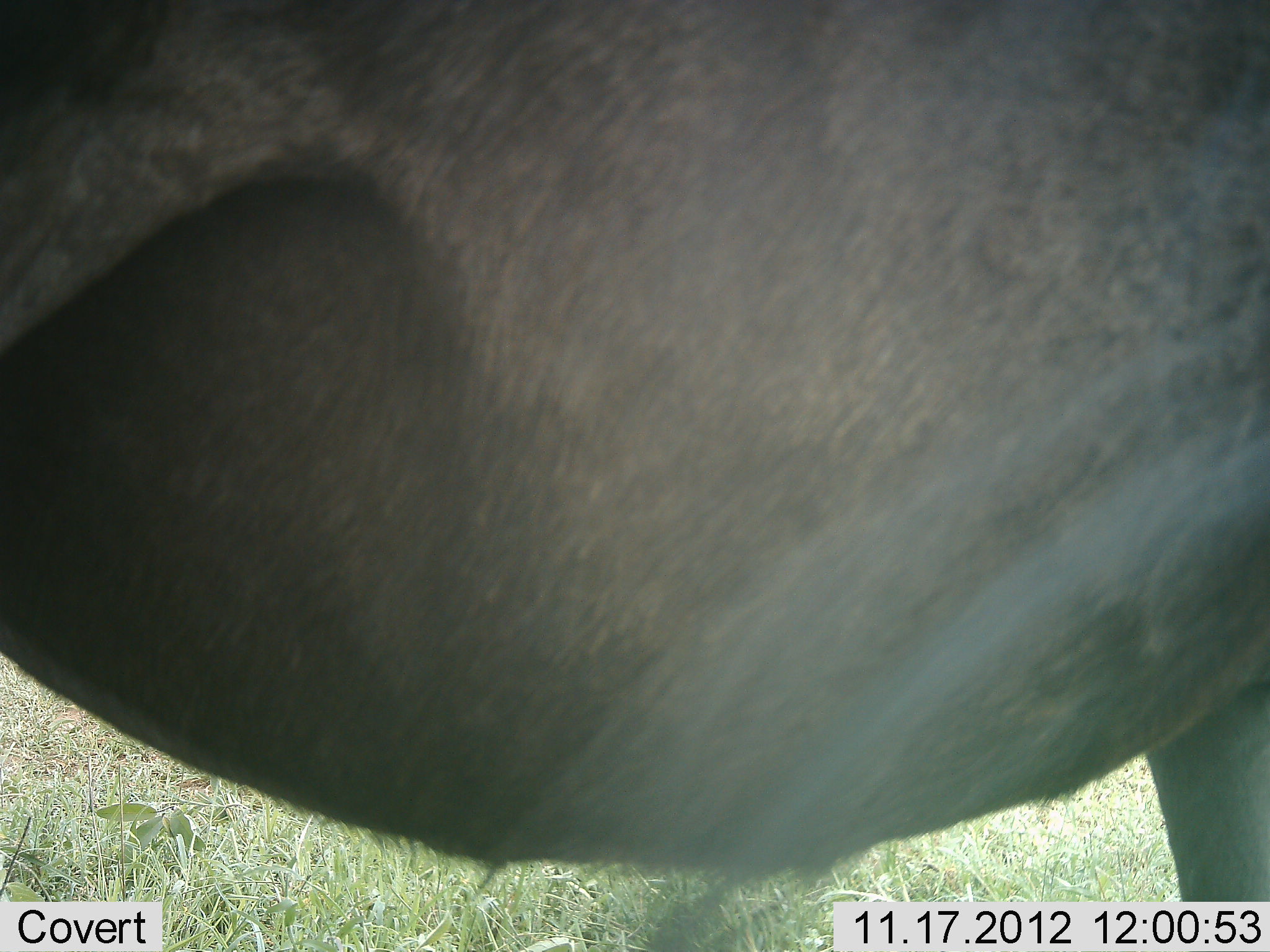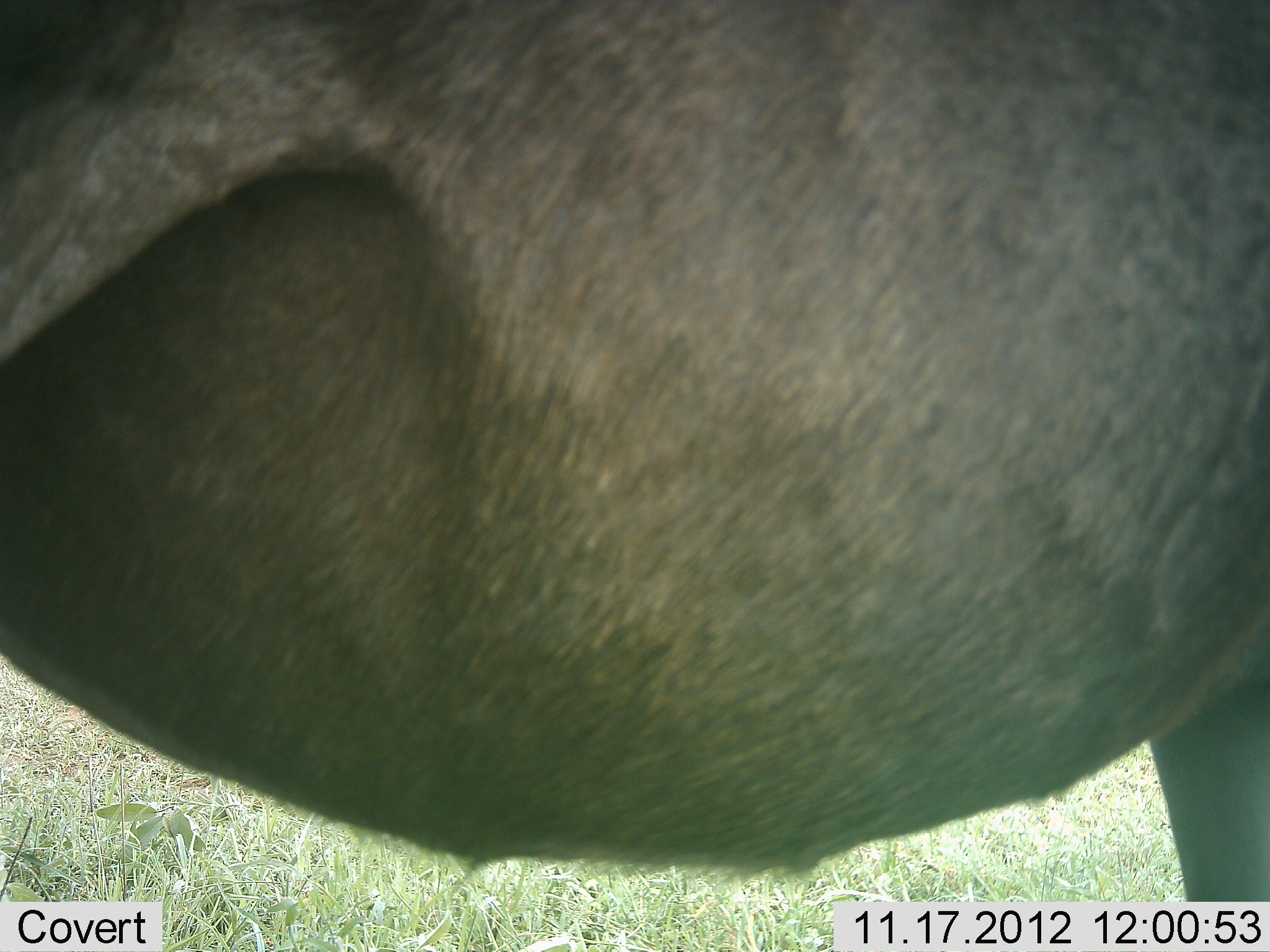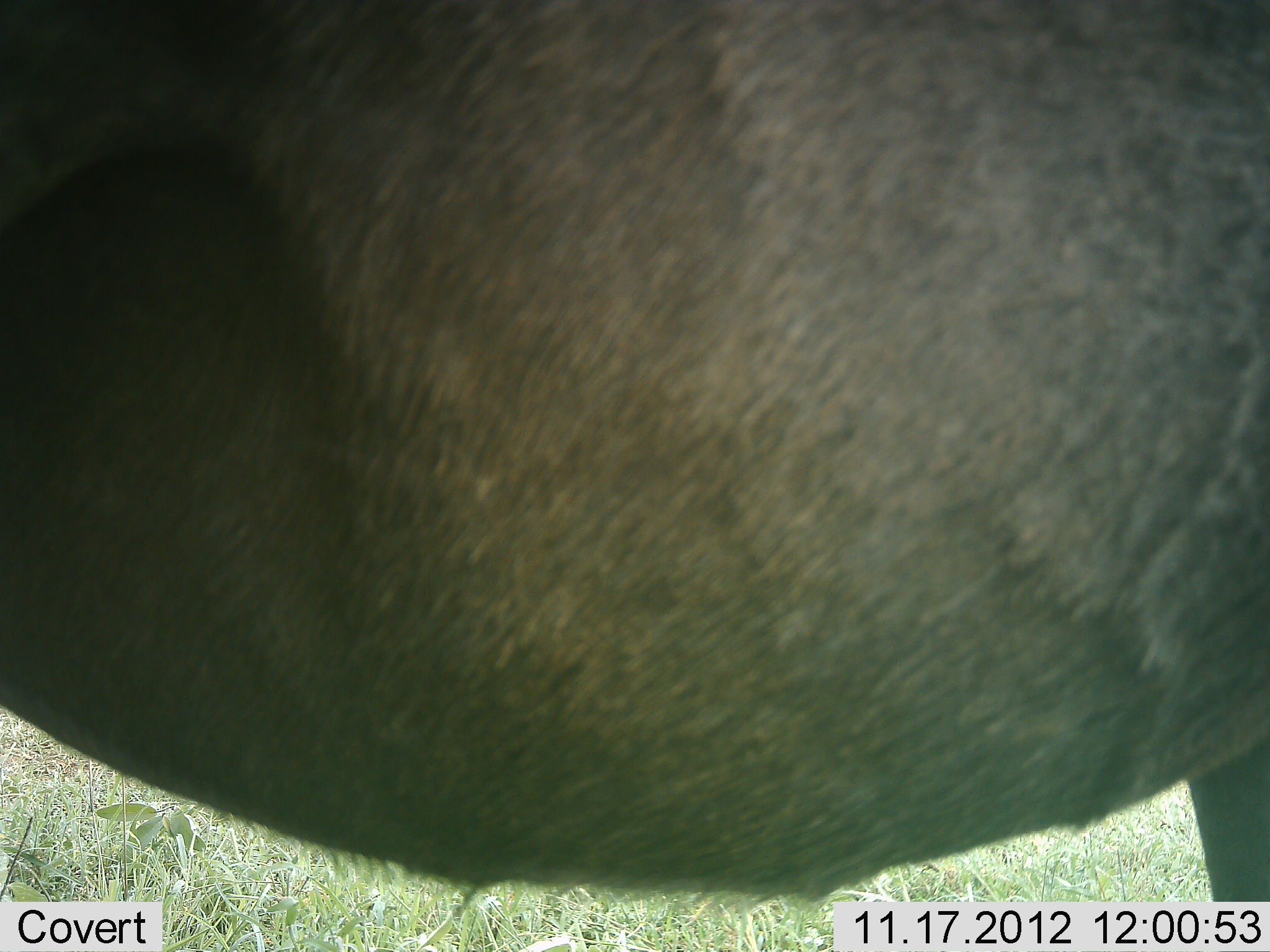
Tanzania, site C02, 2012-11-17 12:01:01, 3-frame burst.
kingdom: Animalia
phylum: Chordata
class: Mammalia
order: Artiodactyla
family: Bovidae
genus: Connochaetes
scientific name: Connochaetes taurinus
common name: blue wildebeest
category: wildebeest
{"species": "wildebeest (blue wildebeest) (Connochaetes taurinus)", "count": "1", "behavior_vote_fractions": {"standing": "100%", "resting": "0%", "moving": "0%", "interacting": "0%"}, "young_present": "0%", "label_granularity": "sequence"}